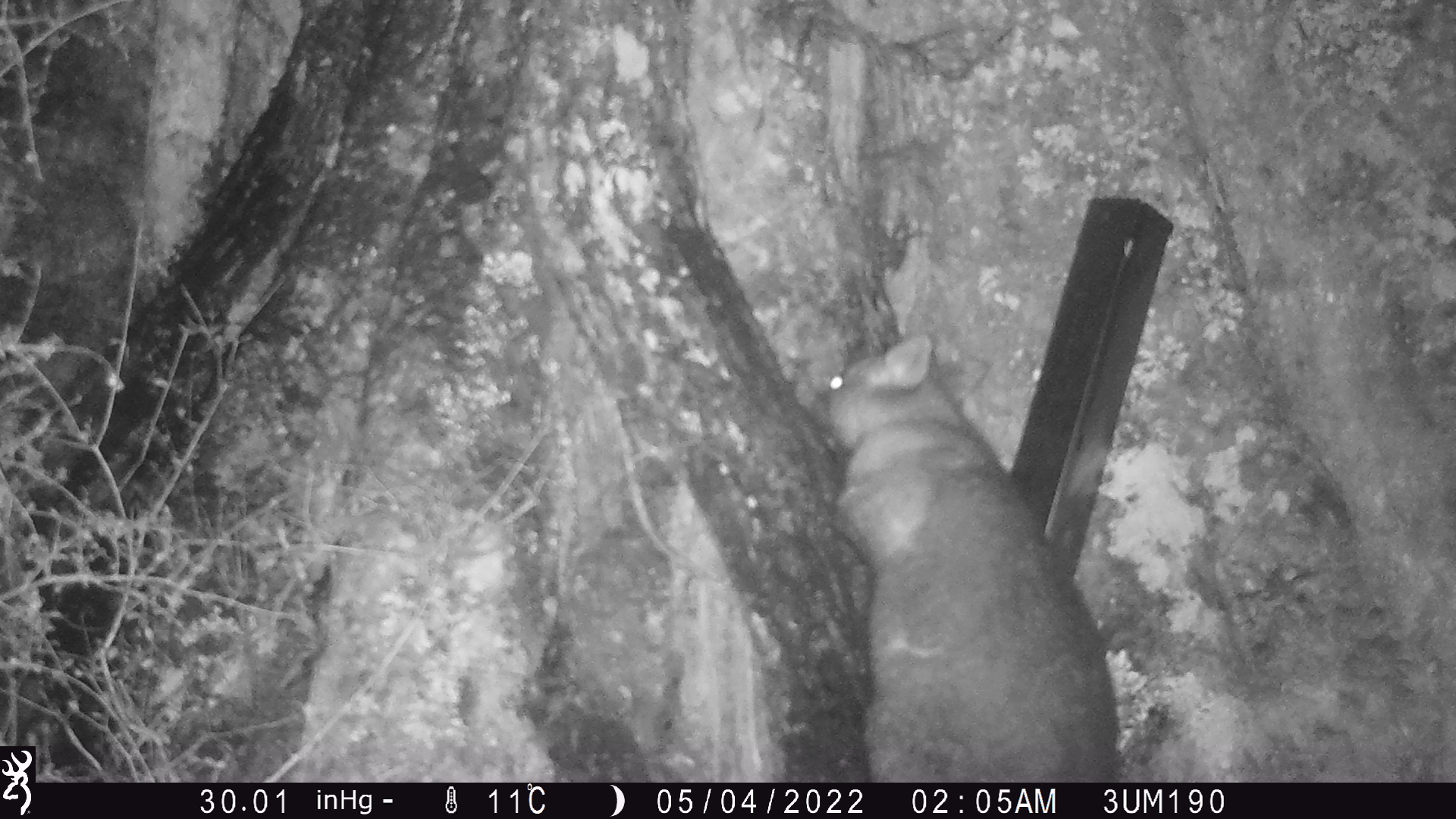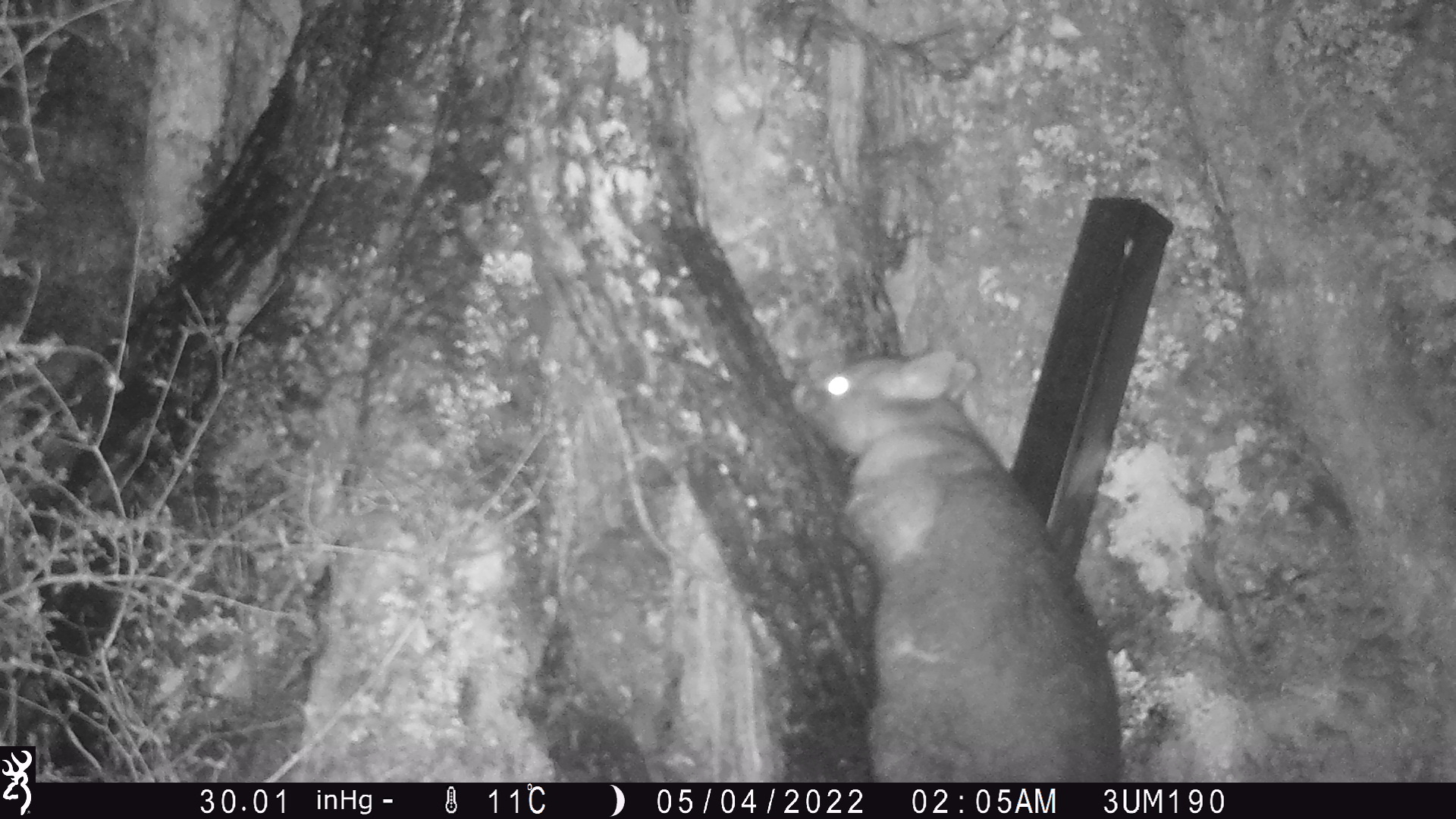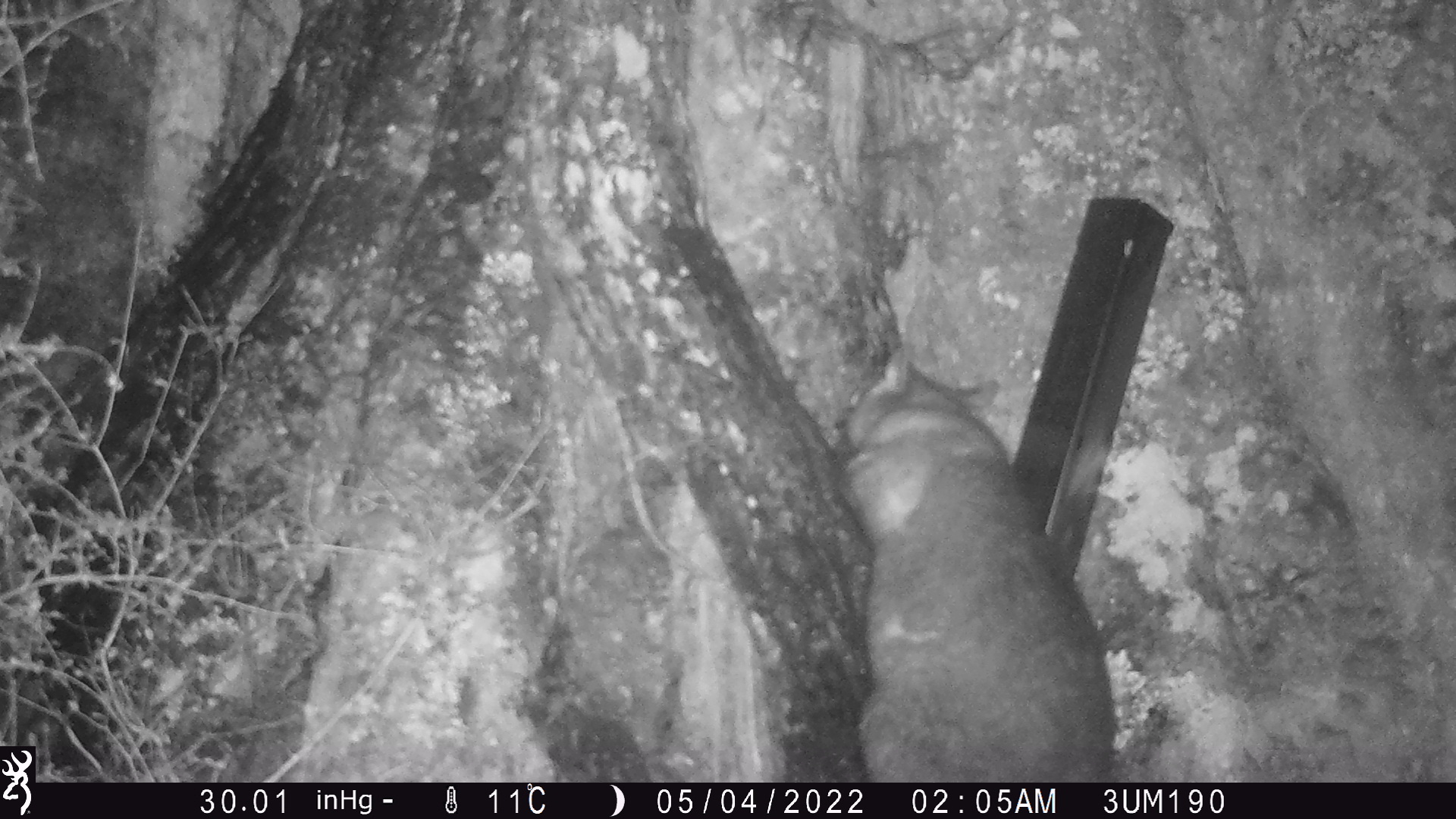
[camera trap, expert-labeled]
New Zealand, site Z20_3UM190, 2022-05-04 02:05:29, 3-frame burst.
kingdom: Animalia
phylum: Chordata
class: Mammalia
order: Diprotodontia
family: Phalangeridae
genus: Trichosurus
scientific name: Trichosurus vulpecula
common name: common brushtail possum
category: possum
Possum (common brushtail possum) (Trichosurus vulpecula).